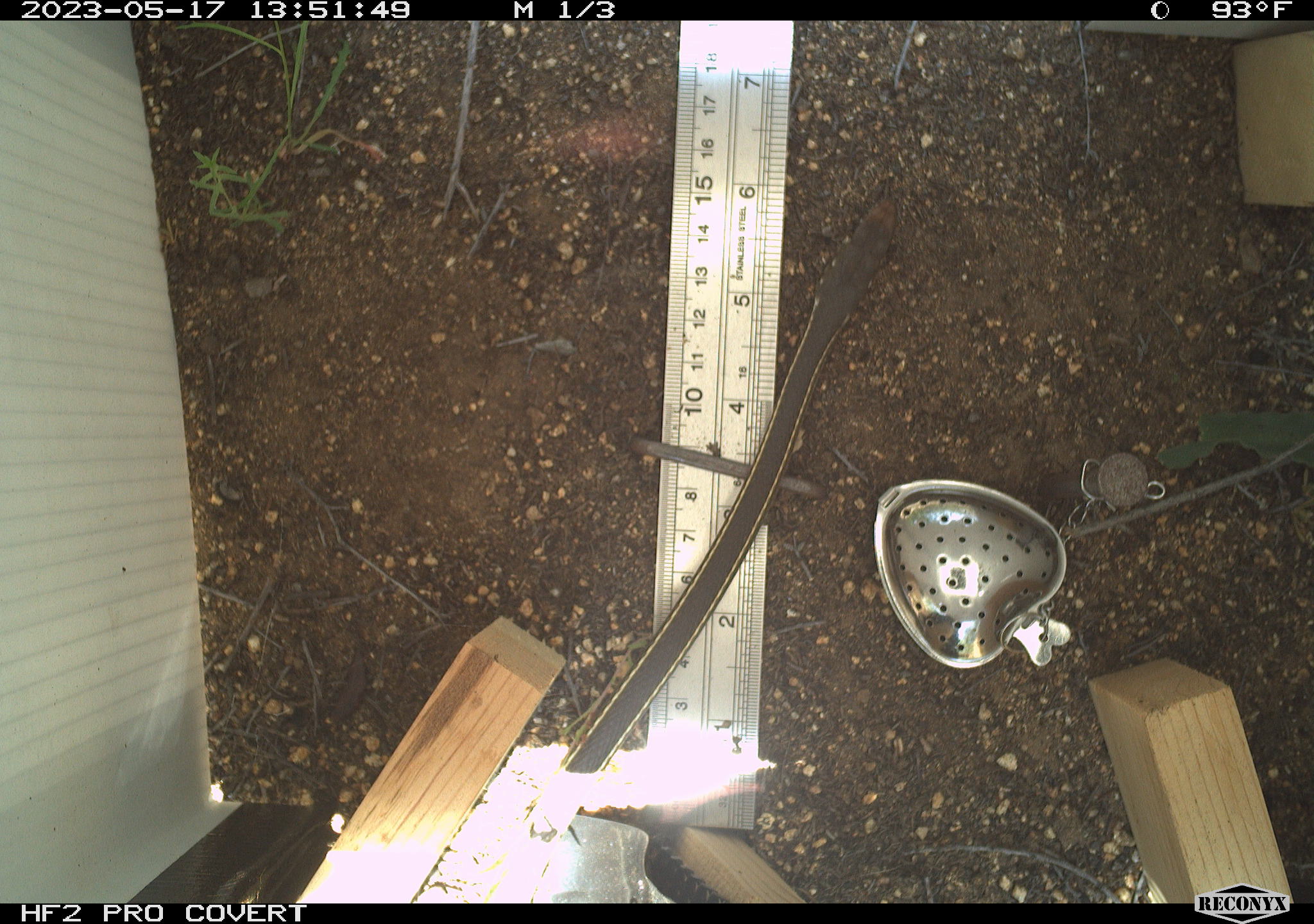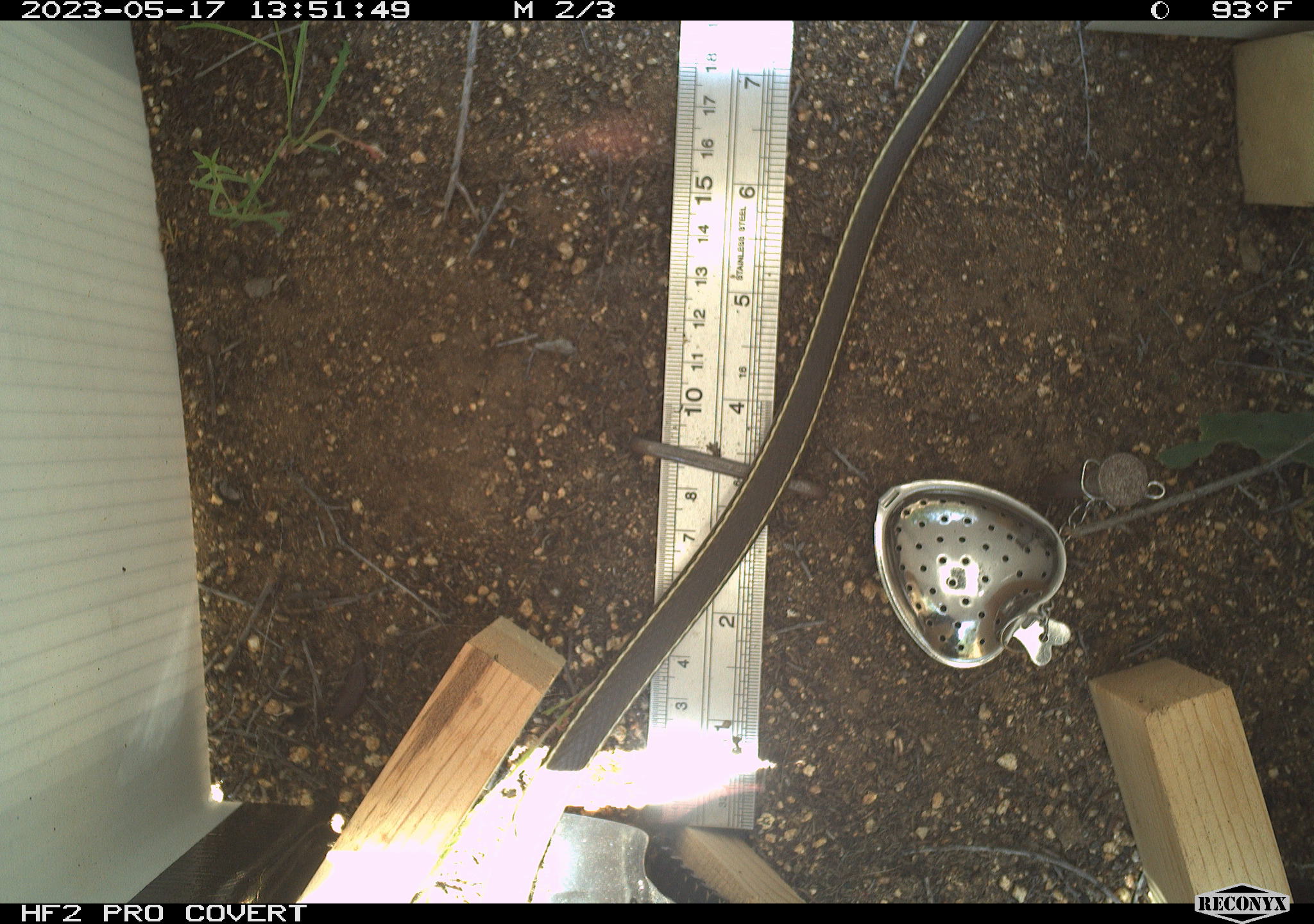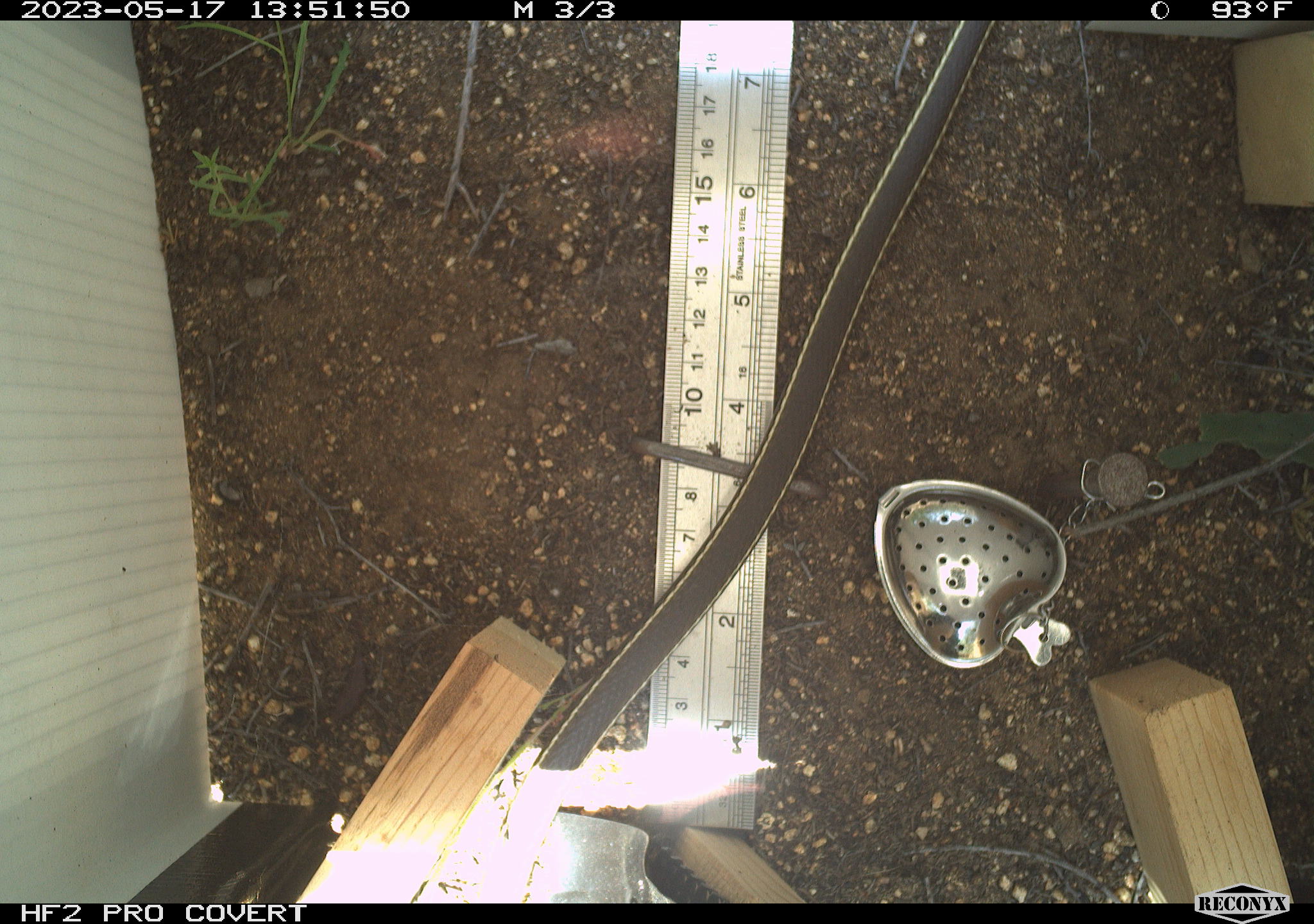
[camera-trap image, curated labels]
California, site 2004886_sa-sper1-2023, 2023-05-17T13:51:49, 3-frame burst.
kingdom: Animalia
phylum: Chordata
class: Reptilia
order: Squamata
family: Colubridae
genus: Masticophis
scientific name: Masticophis lateralis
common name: striped racer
Striped racer (Masticophis lateralis).